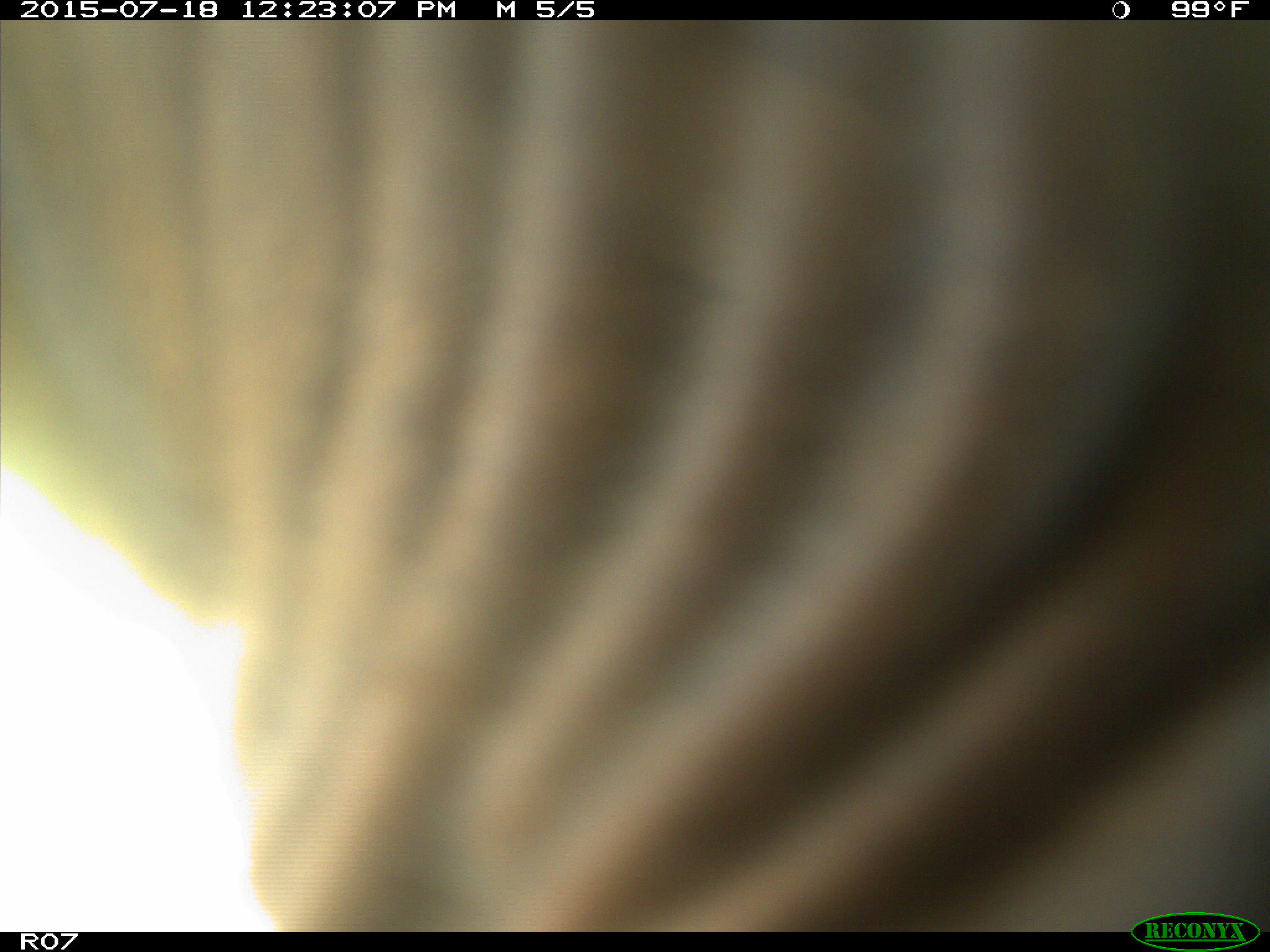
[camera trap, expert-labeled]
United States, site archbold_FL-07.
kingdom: Animalia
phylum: Chordata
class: Mammalia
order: Artiodactyla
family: Bovidae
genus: Bos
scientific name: Bos taurus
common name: domestic cow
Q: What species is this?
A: Bos taurus (domestic cow).